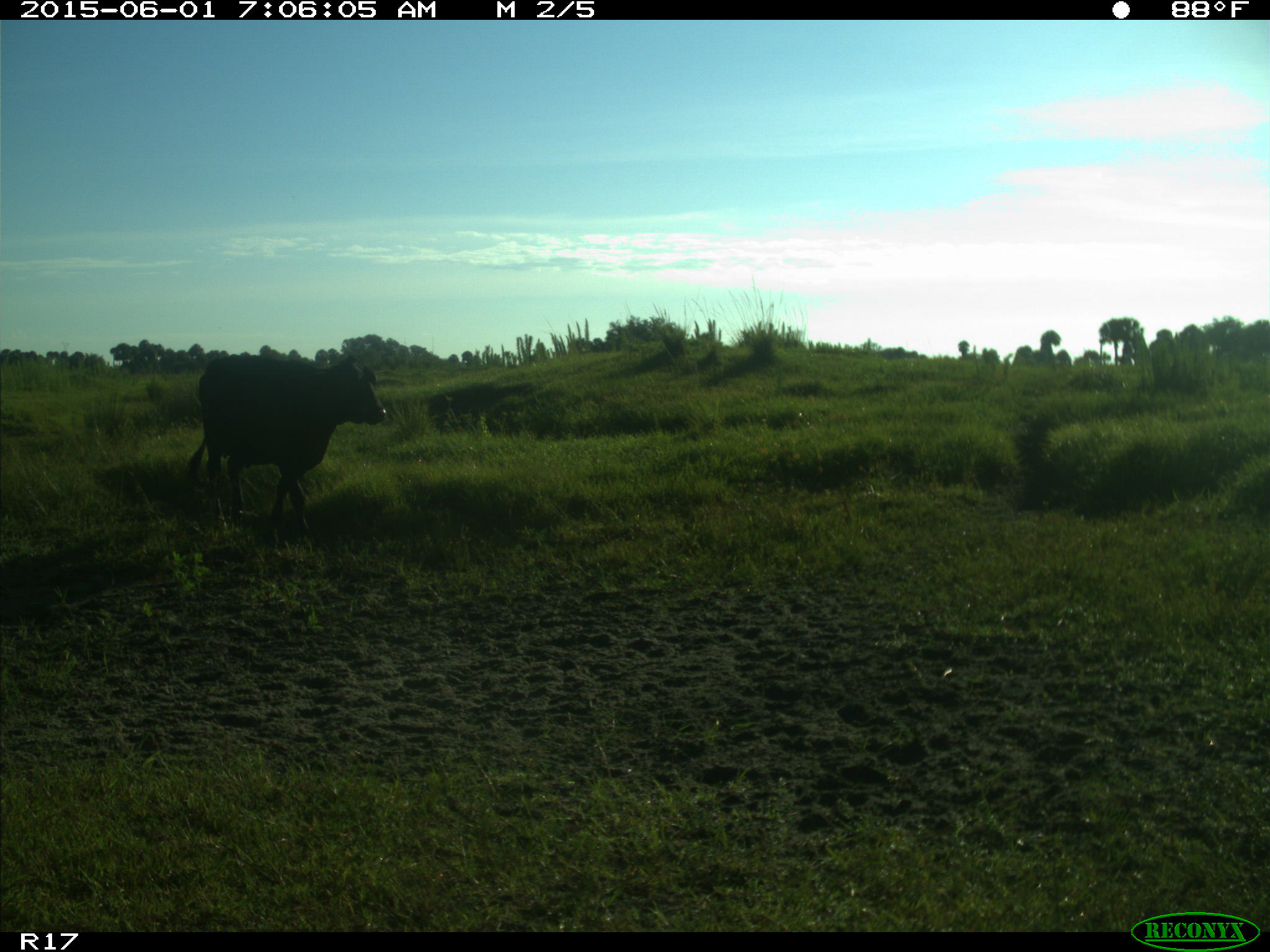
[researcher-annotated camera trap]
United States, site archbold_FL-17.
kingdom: Animalia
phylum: Chordata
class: Mammalia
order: Artiodactyla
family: Bovidae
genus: Bos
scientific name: Bos taurus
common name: domestic cow